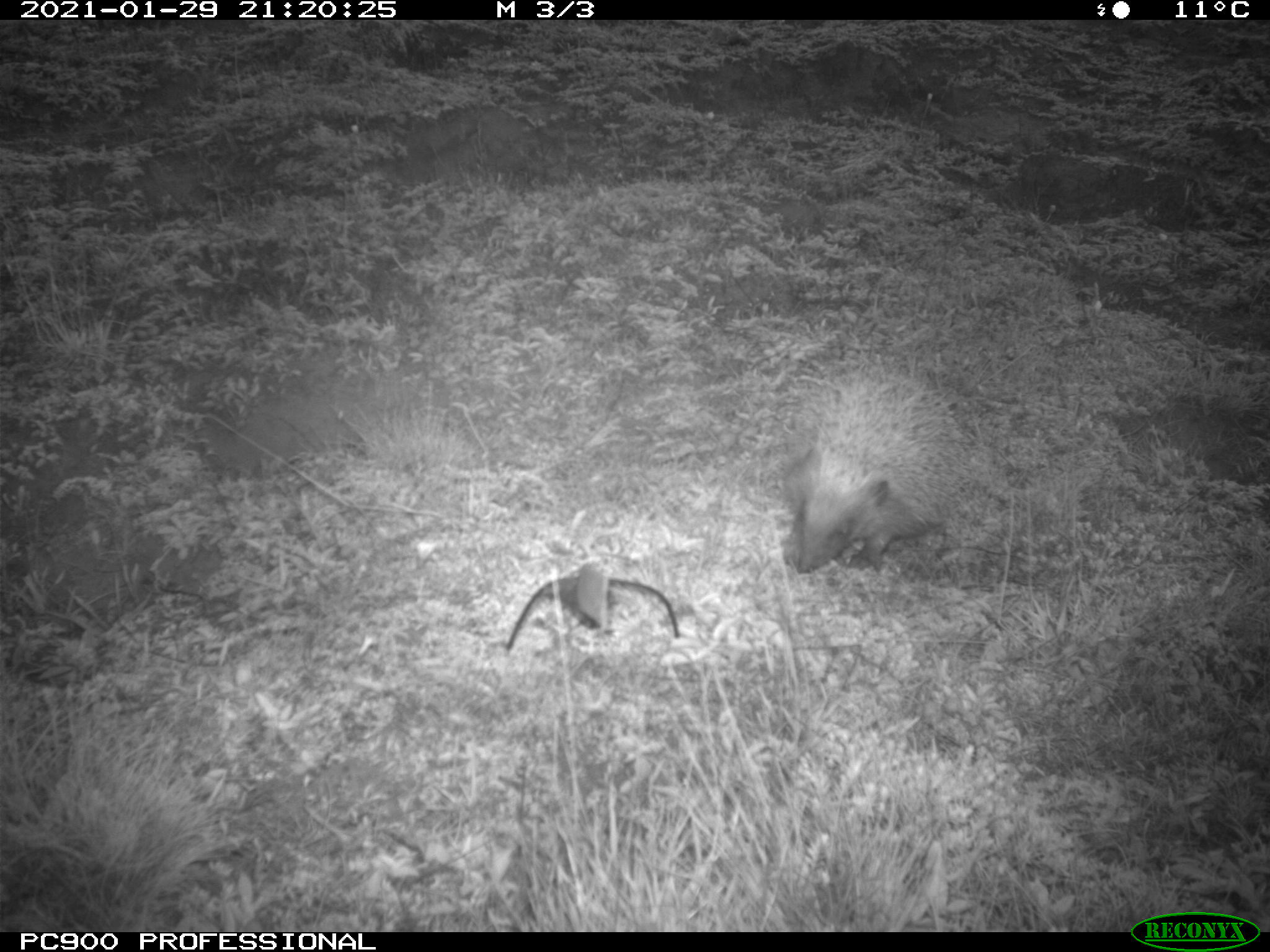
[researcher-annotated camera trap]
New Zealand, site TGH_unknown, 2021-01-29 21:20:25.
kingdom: Animalia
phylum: Chordata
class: Mammalia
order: Eulipotyphla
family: Erinaceidae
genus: Erinaceus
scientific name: Erinaceus europaeus europaeus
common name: european hedgehog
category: hedgehog